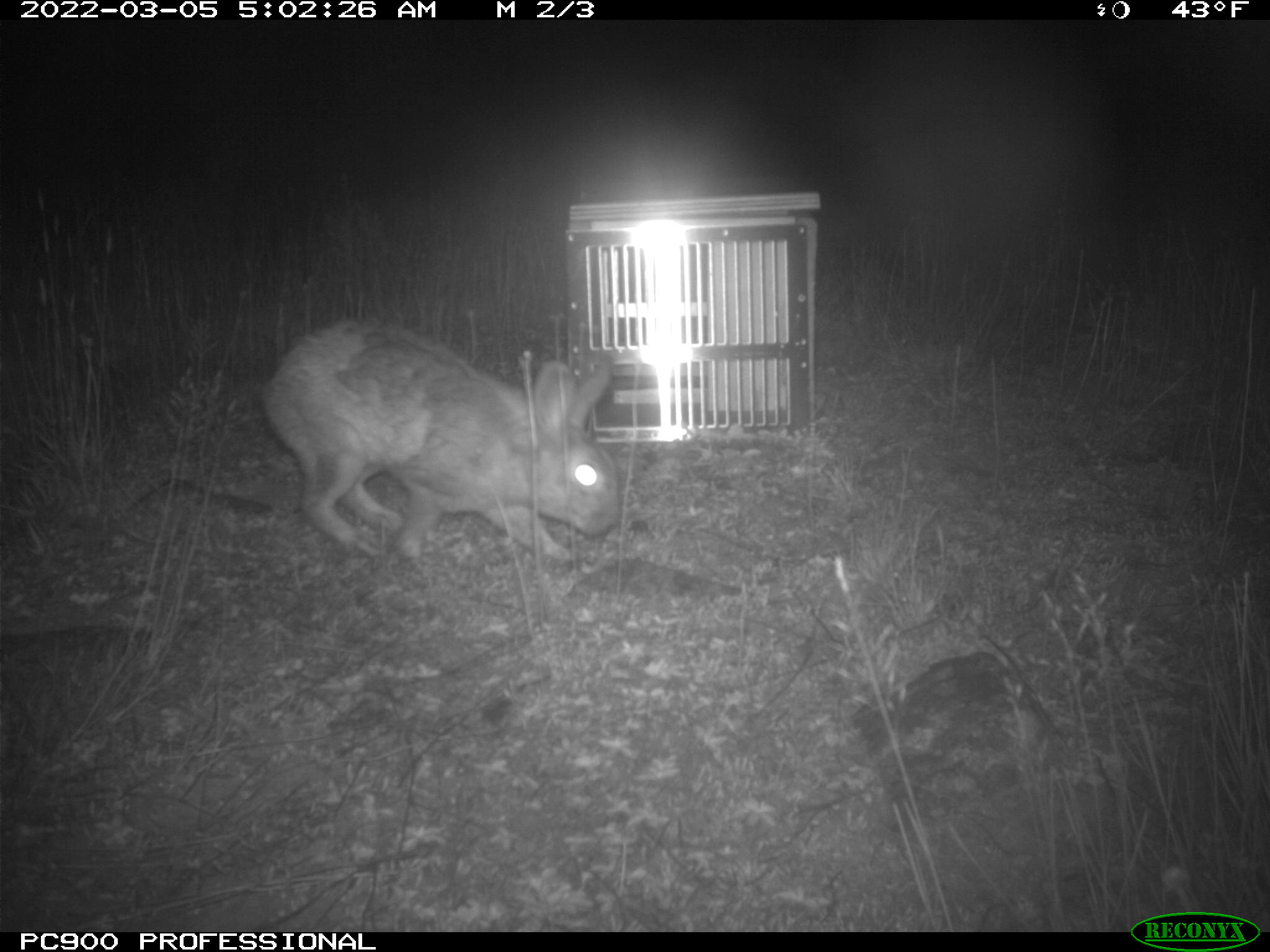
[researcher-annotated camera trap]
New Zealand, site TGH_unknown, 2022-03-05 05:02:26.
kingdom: Animalia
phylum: Chordata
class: Mammalia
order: Lagomorpha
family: Leporidae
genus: Oryctolagus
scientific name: Oryctolagus cuniculus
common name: european rabbit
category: rabbit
Rabbit (european rabbit) (Oryctolagus cuniculus).